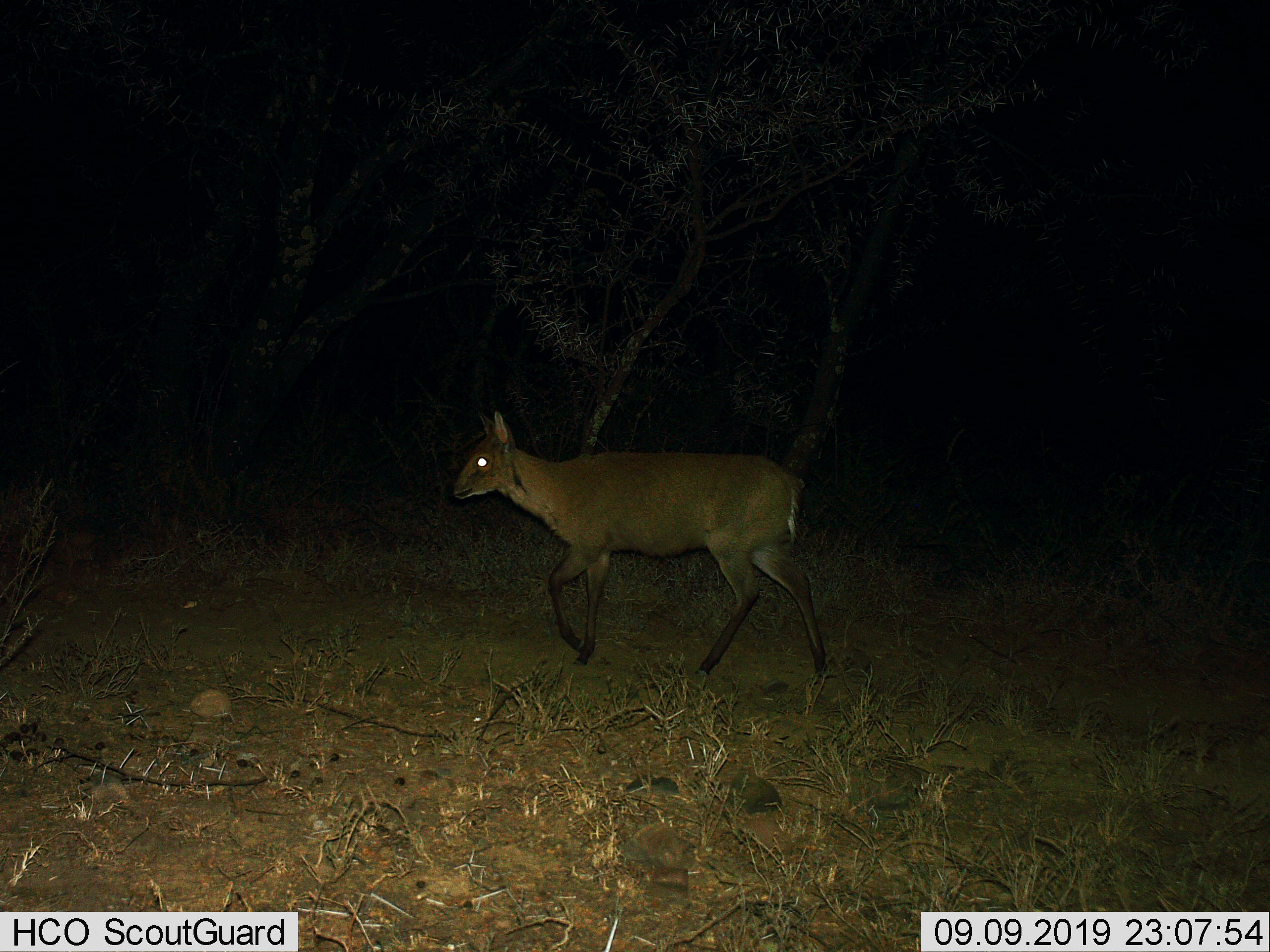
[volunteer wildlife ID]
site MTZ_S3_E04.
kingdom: Animalia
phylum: Chordata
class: Mammalia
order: Artiodactyla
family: Bovidae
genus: Sylvicapra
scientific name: Sylvicapra grimmia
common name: common duiker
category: duikercommongrey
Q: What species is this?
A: Duikercommongrey (common duiker) (Sylvicapra grimmia).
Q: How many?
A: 1.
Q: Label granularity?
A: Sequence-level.